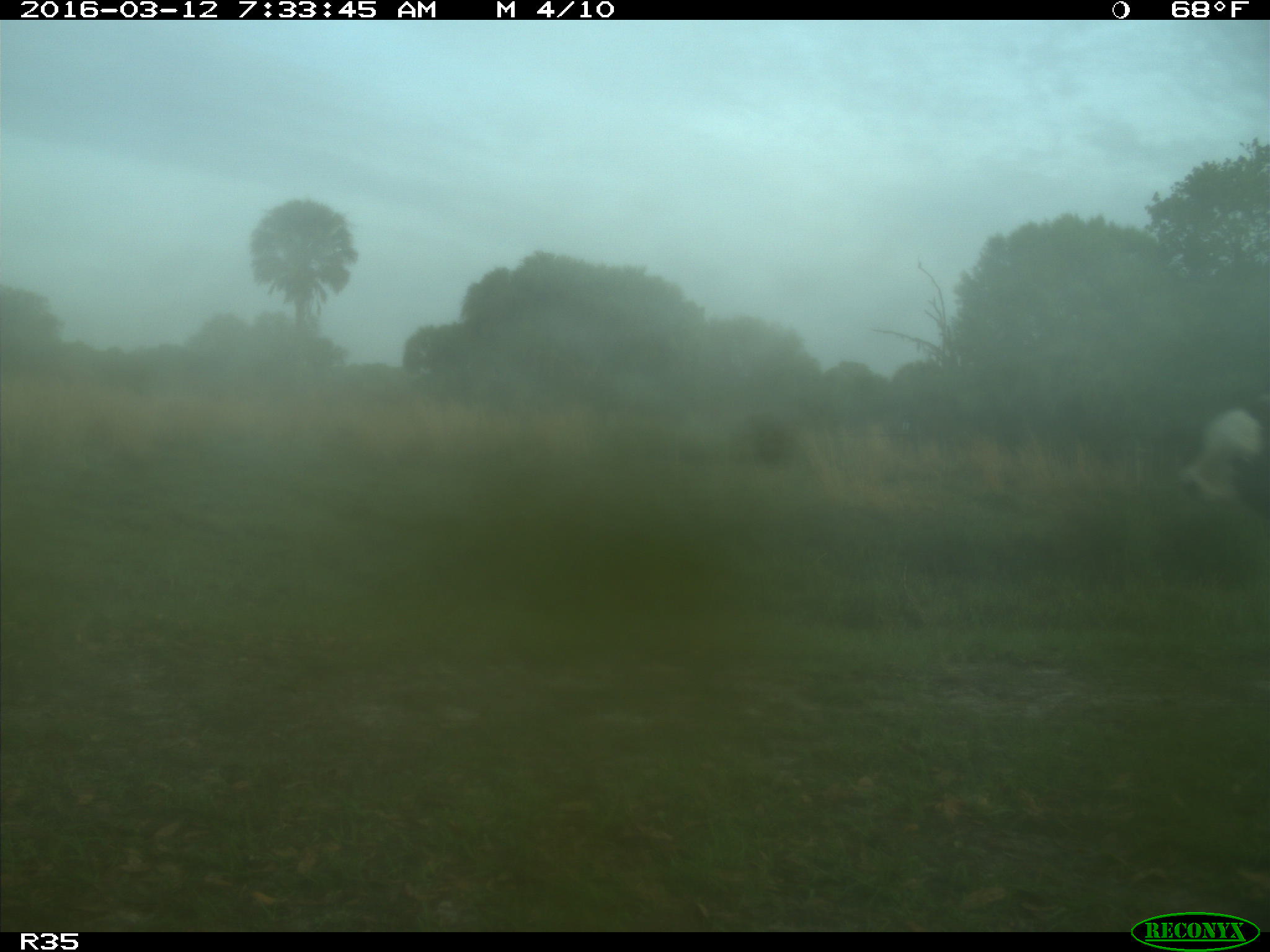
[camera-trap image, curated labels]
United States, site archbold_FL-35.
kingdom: Animalia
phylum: Chordata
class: Mammalia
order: Artiodactyla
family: Bovidae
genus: Bos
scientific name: Bos taurus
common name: domestic cow